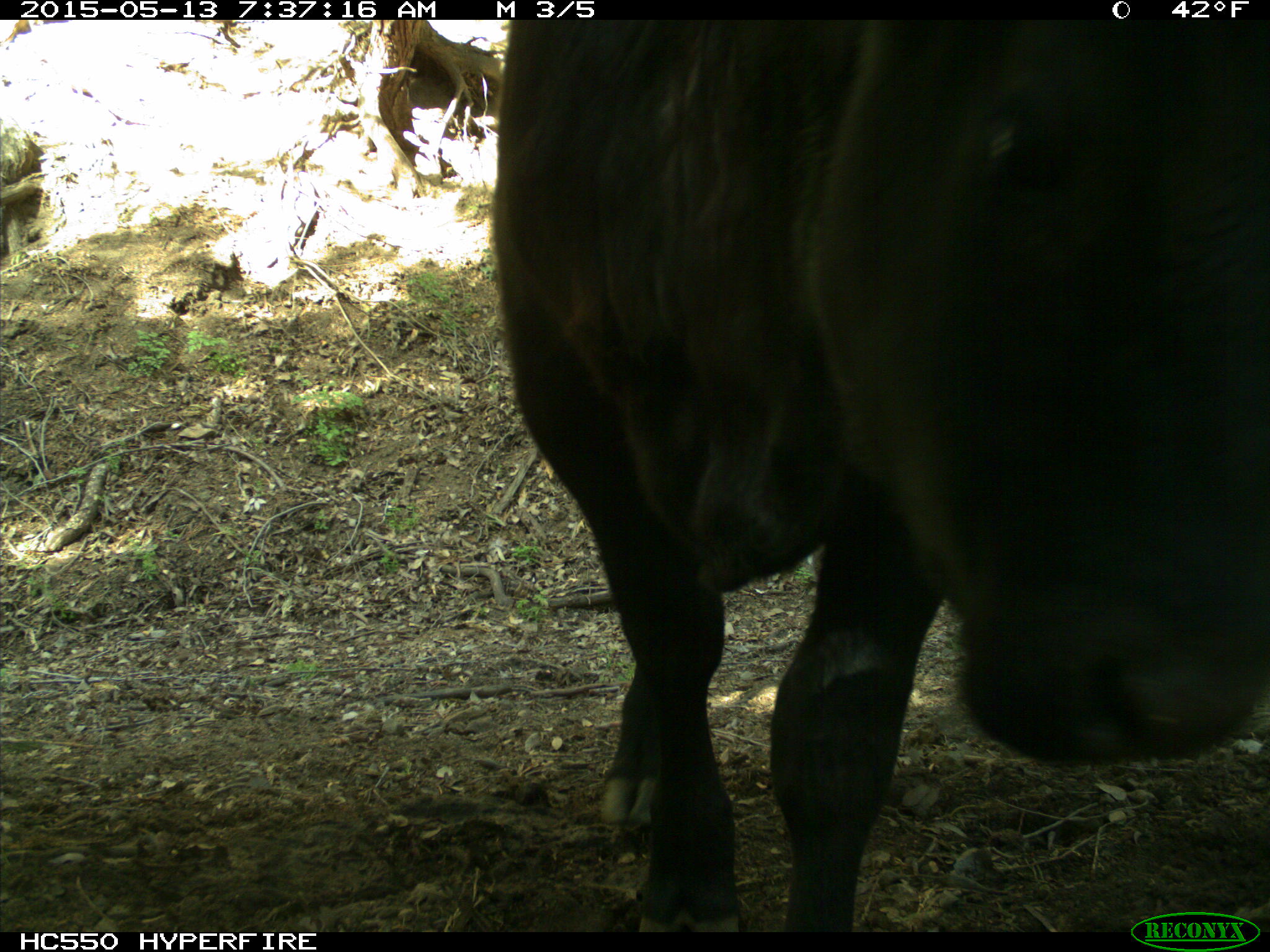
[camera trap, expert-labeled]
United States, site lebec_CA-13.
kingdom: Animalia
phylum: Chordata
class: Mammalia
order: Artiodactyla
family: Bovidae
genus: Bos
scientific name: Bos taurus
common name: domestic cow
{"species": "Bos taurus (domestic cow)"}